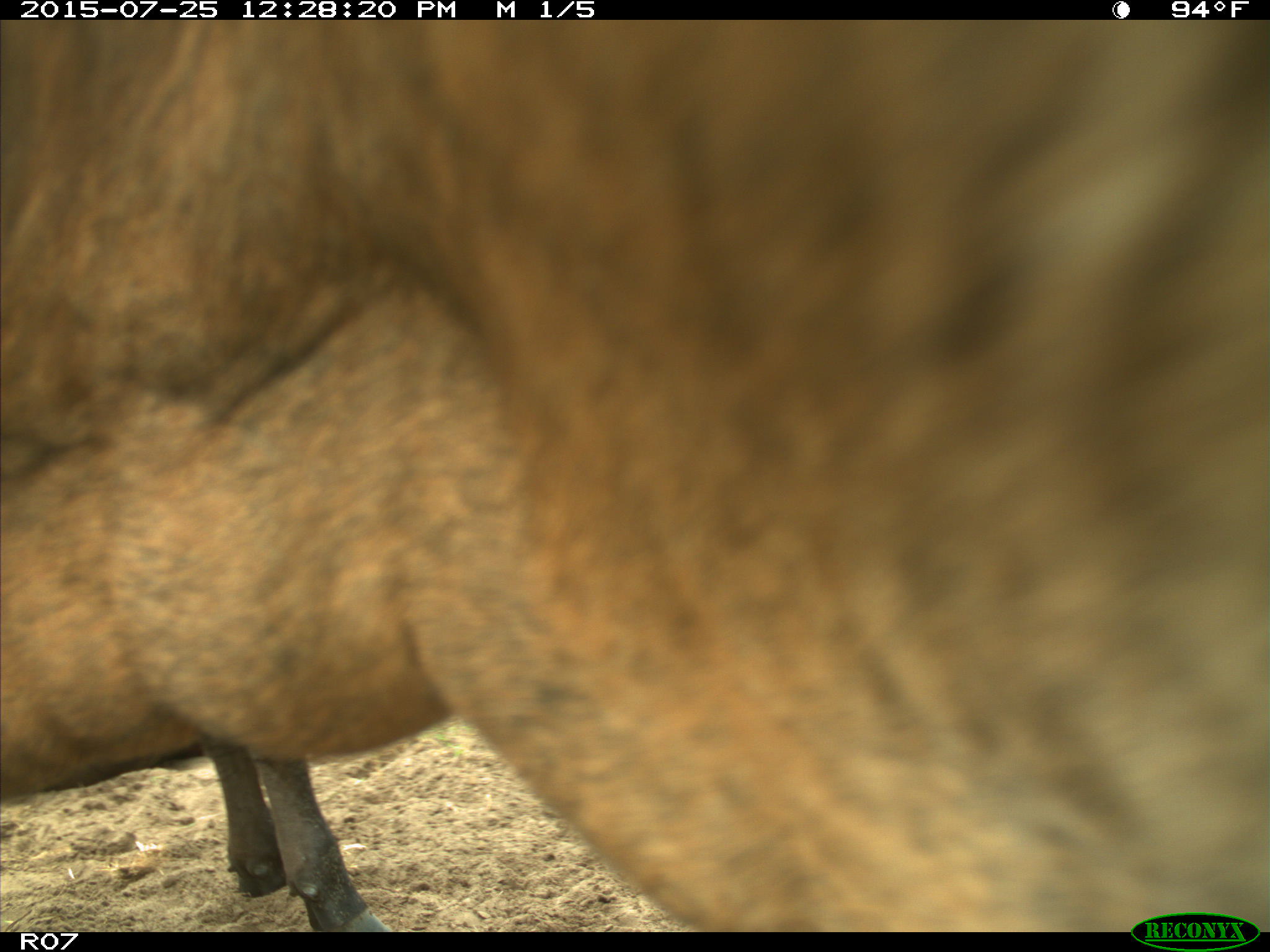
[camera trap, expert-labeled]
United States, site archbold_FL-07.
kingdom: Animalia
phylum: Chordata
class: Mammalia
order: Artiodactyla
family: Bovidae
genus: Bos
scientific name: Bos taurus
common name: domestic cow